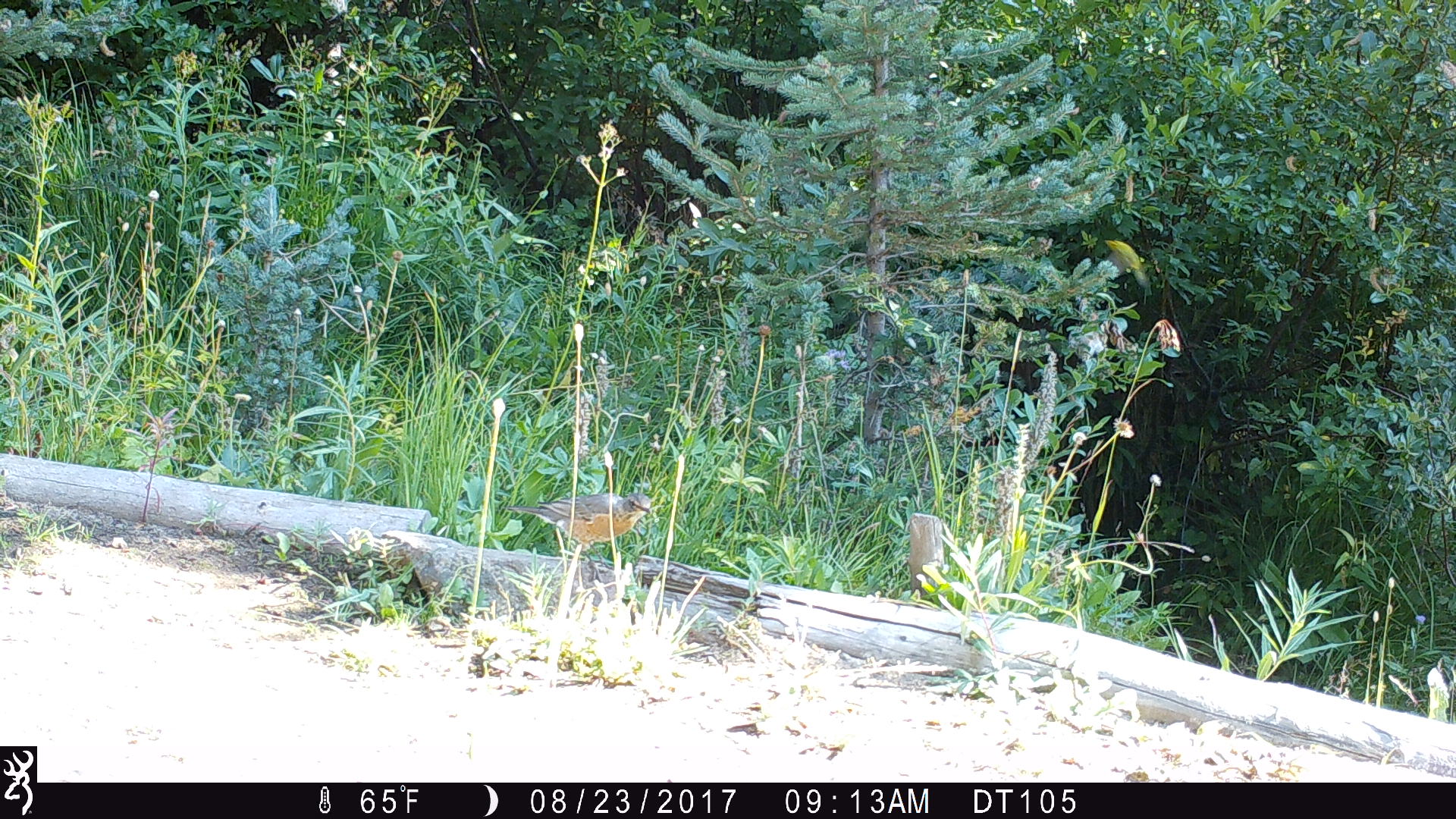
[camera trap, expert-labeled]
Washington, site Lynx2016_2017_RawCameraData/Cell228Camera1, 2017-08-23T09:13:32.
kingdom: Animalia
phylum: Chordata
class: Aves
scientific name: Aves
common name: birds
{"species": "Aves (birds)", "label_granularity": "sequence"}